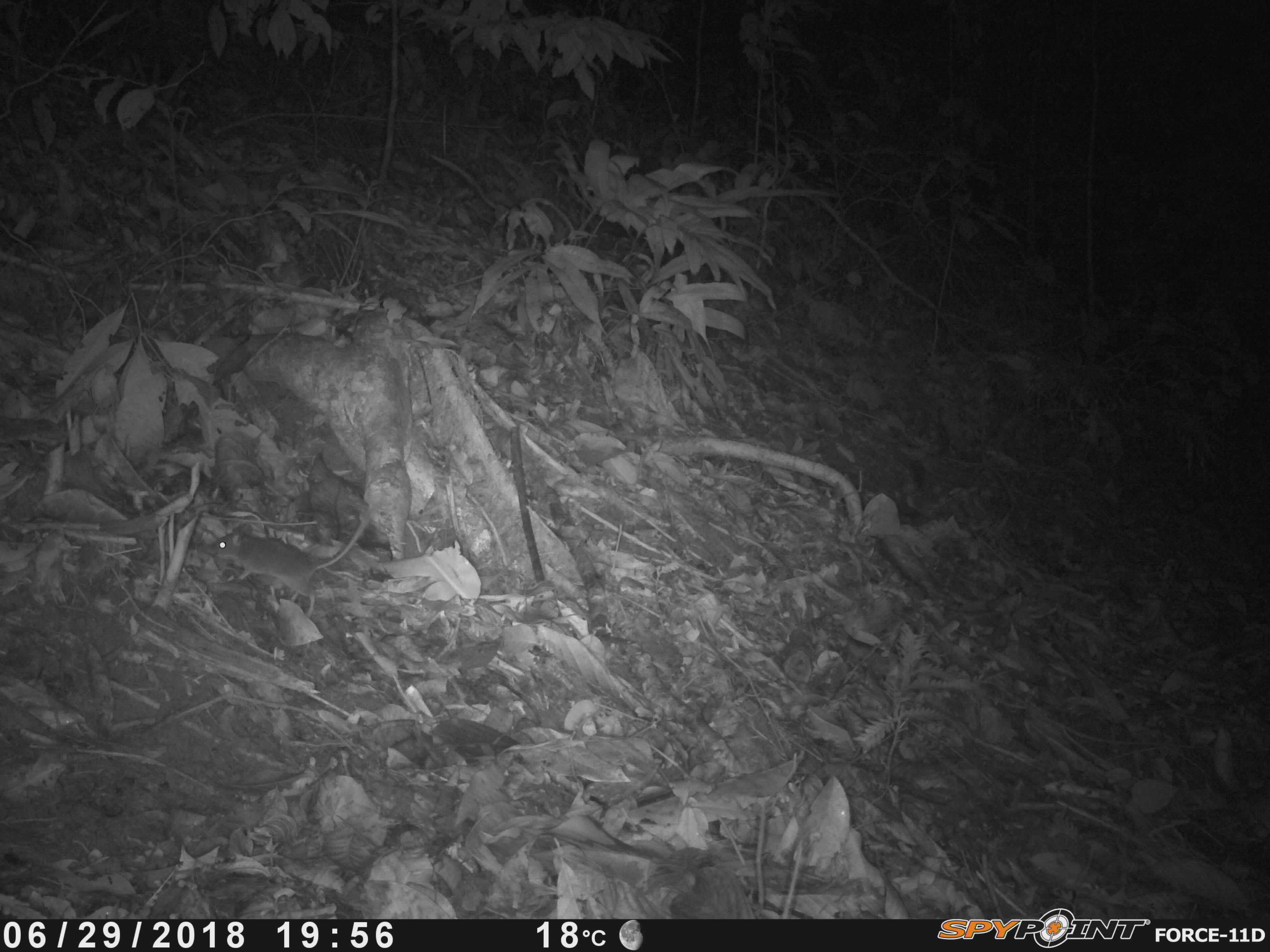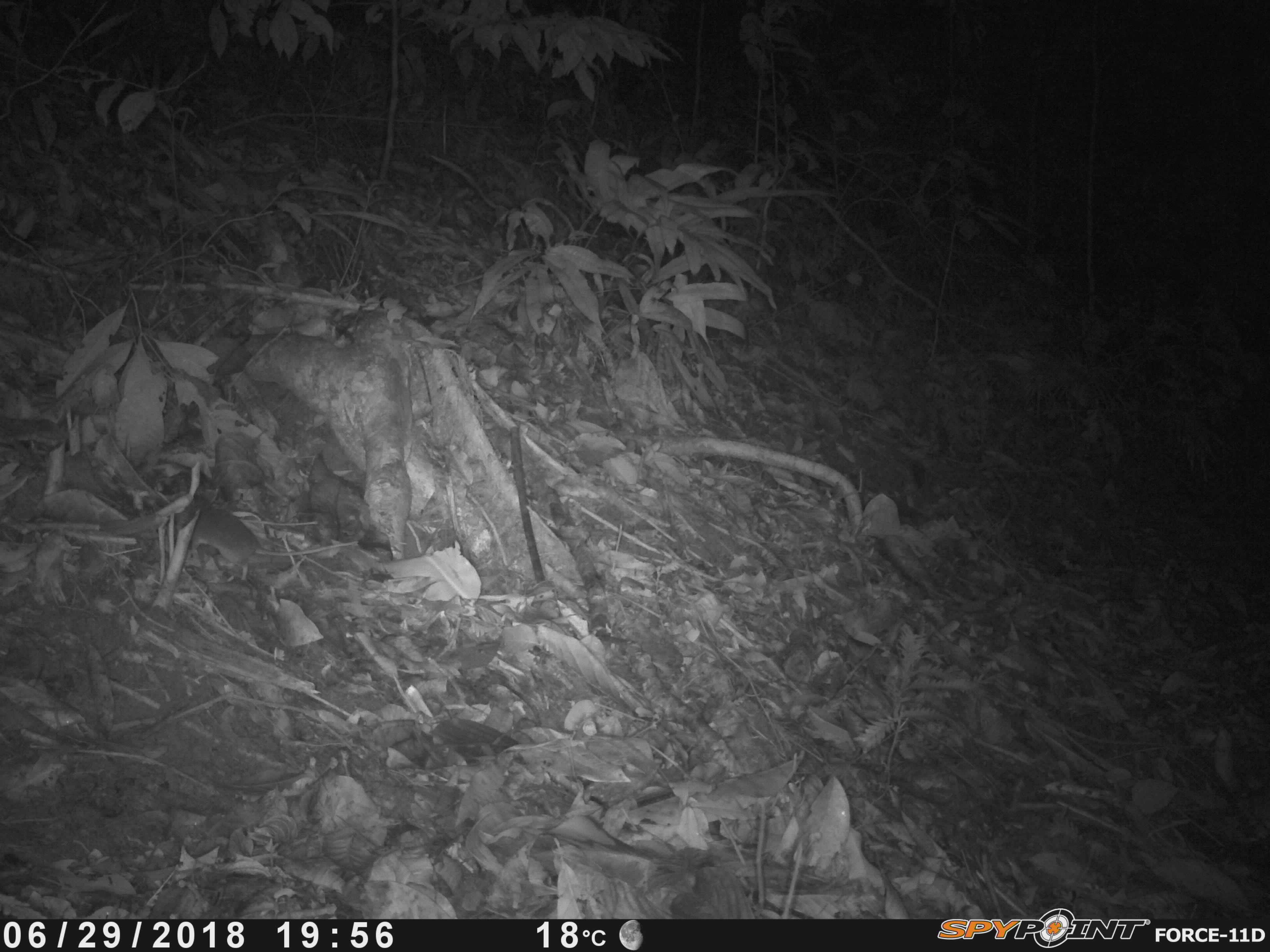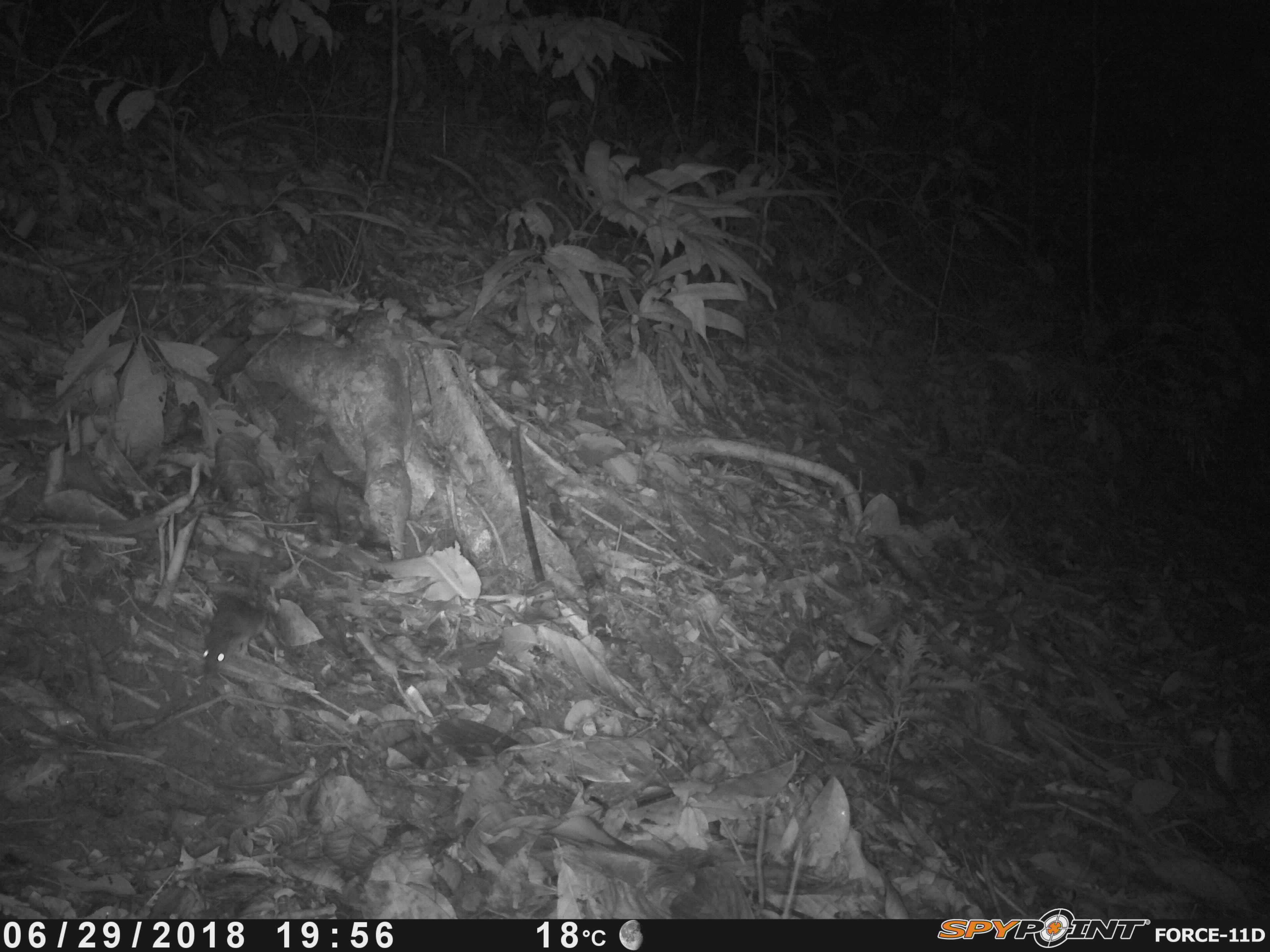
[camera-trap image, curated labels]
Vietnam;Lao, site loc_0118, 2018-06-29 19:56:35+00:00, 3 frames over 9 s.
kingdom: Animalia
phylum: Chordata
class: Mammalia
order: Rodentia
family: Muridae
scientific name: Muridae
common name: old-world mice and rats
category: unidentified murid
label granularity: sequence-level